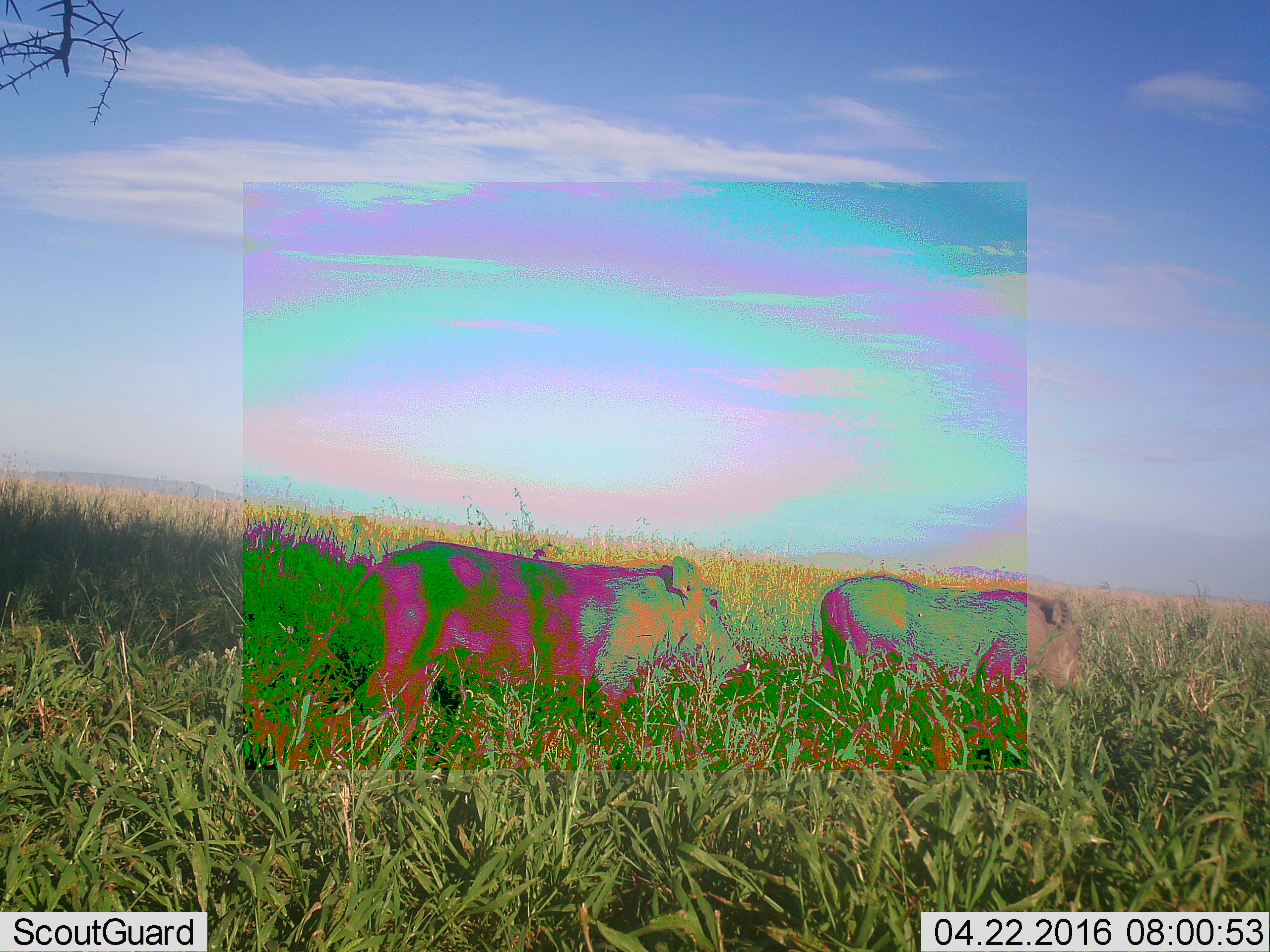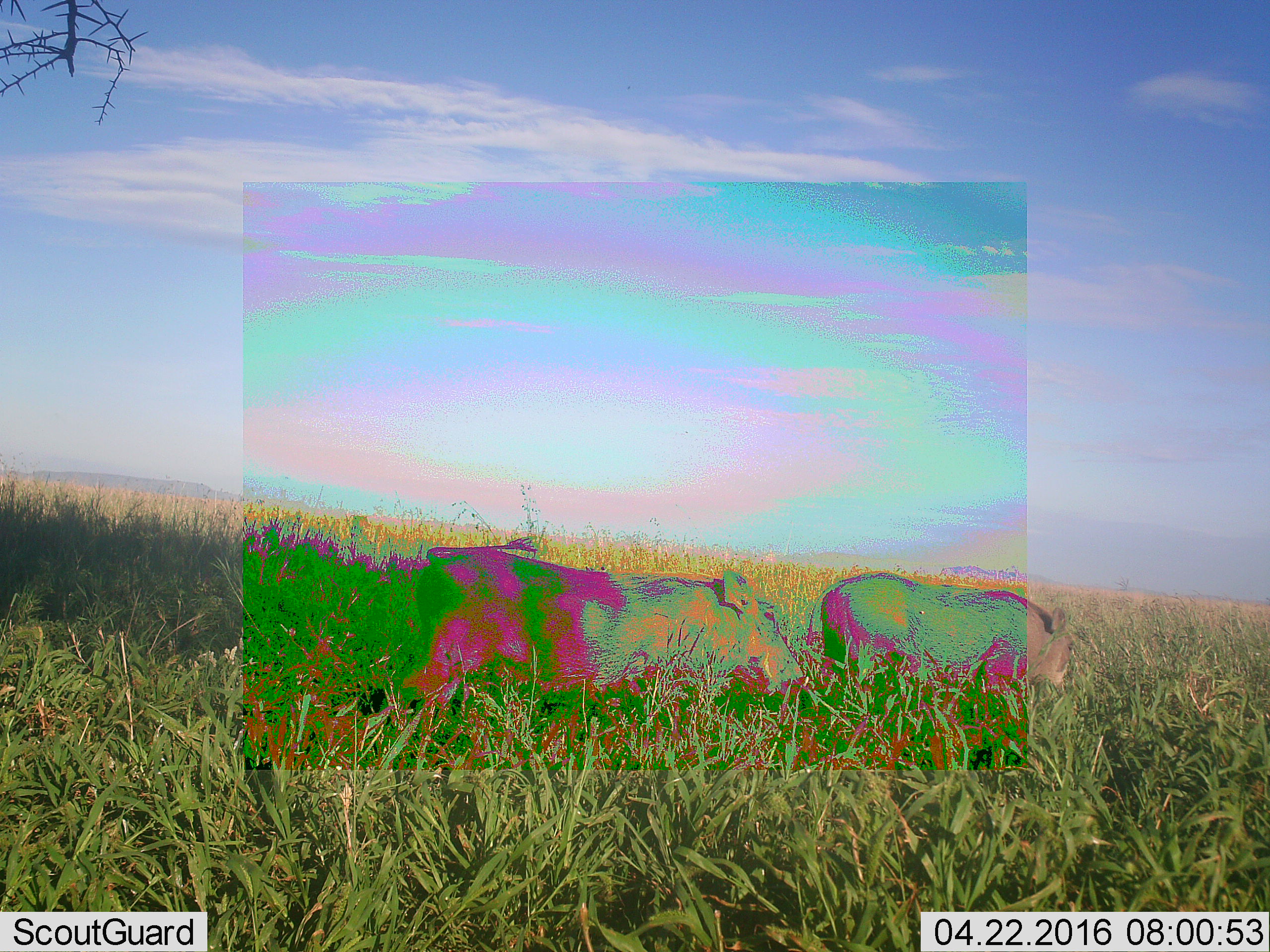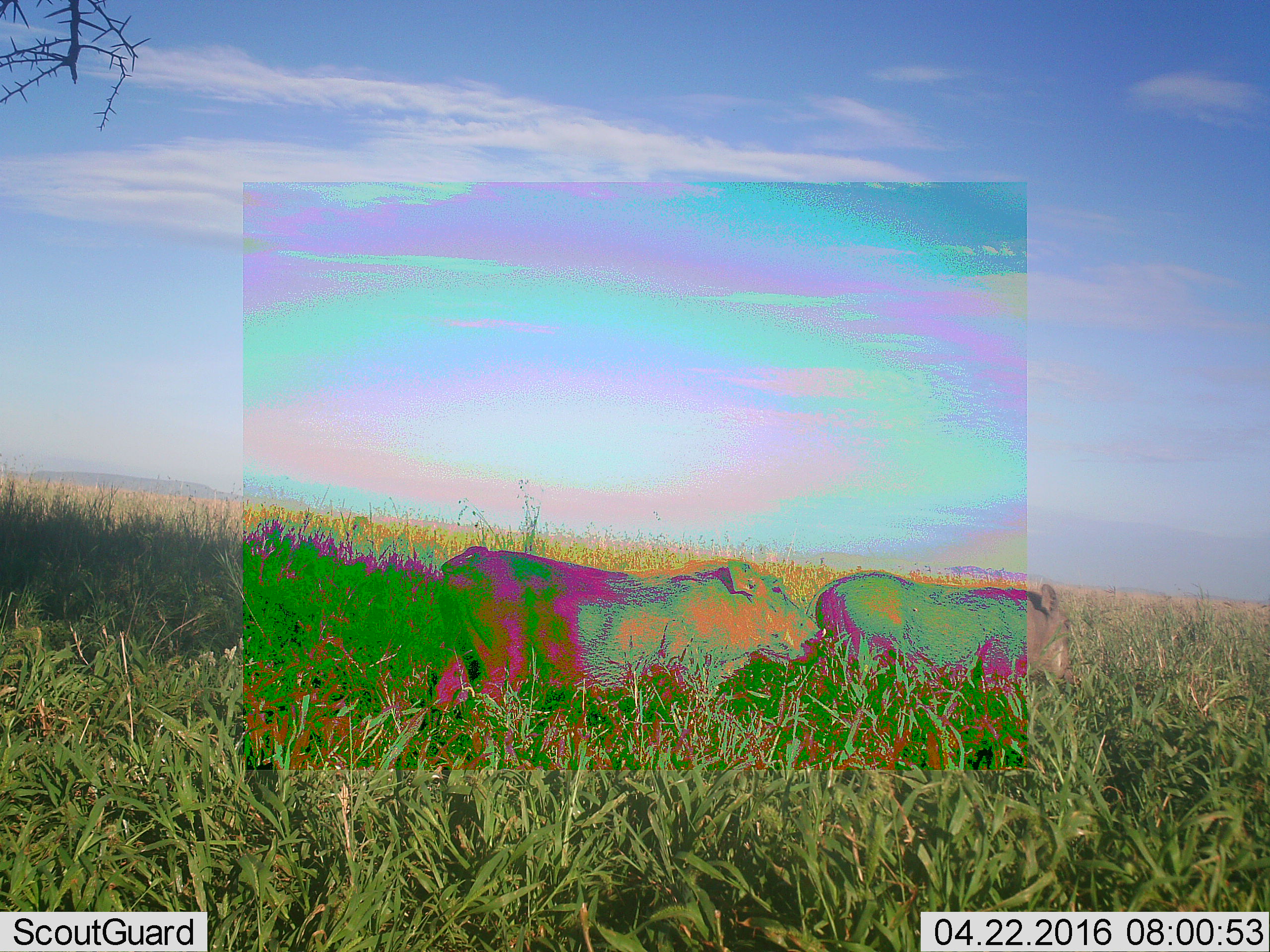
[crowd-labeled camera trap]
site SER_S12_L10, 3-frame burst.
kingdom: Animalia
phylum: Chordata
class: Mammalia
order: Artiodactyla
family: Suidae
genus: Phacochoerus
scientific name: Phacochoerus africanus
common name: warthog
Warthog (Phacochoerus africanus), count 2. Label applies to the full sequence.